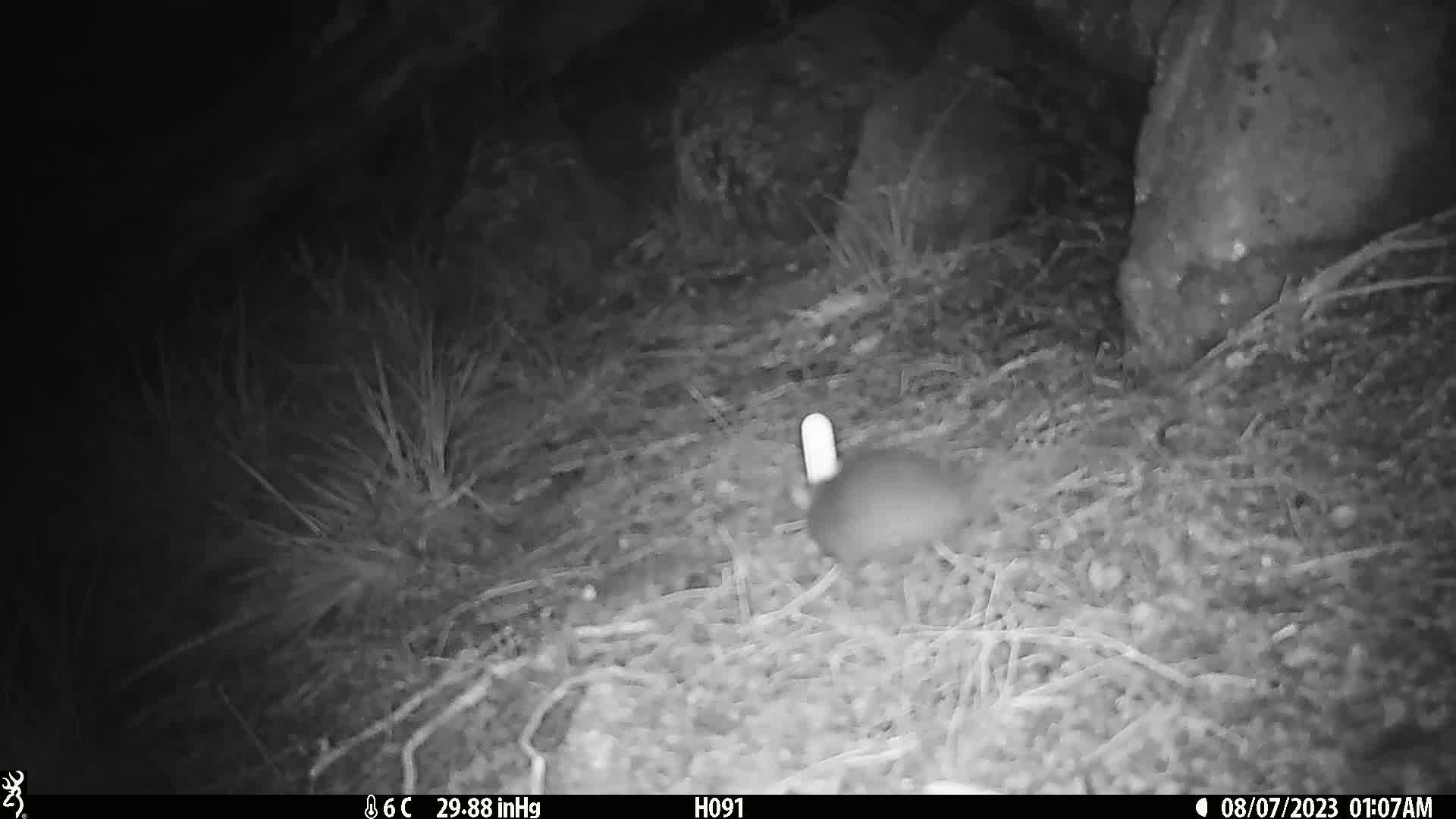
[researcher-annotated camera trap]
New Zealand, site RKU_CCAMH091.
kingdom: Animalia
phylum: Chordata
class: Mammalia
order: Rodentia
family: Muridae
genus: Rattus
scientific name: Rattus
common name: rat